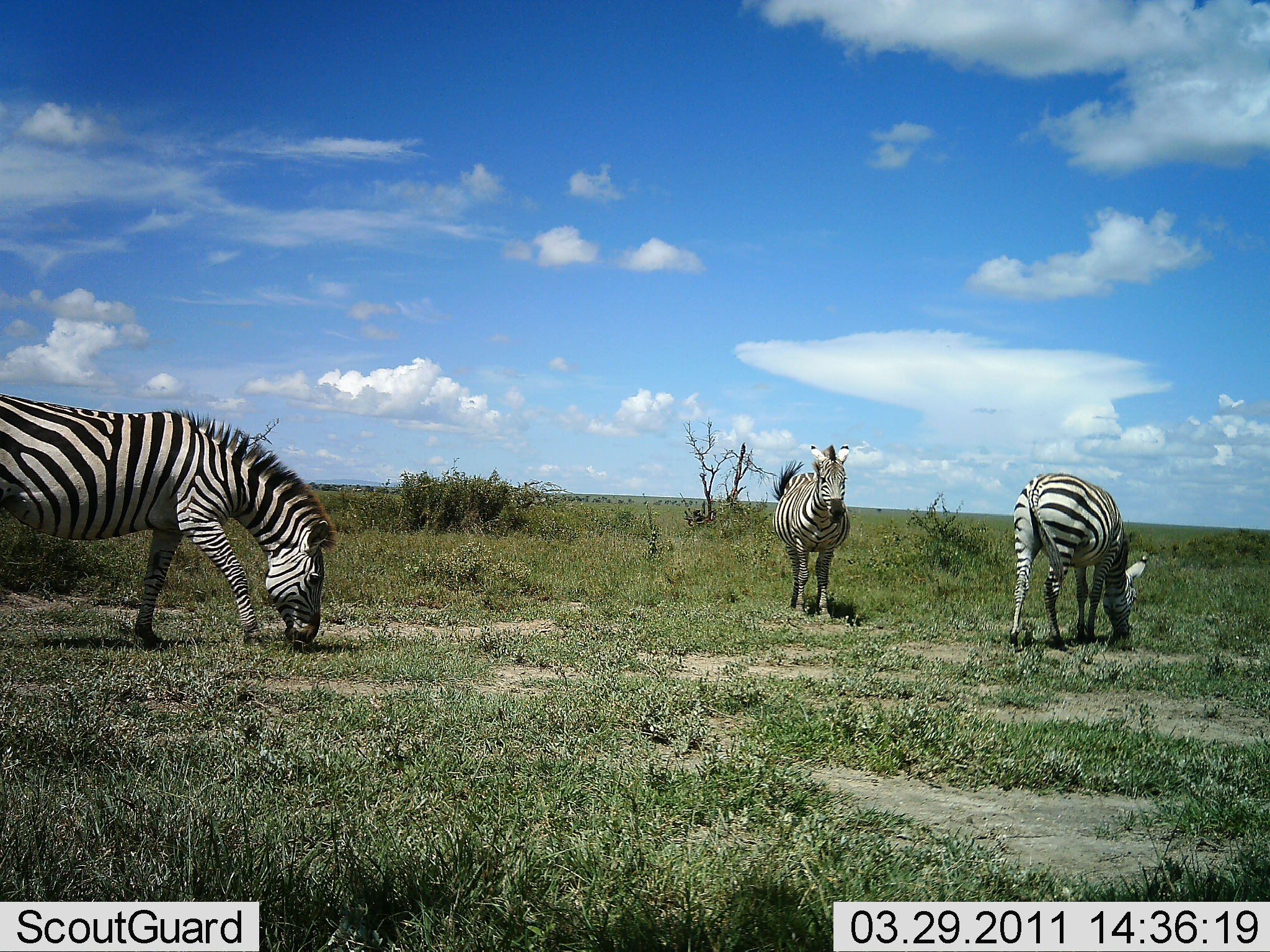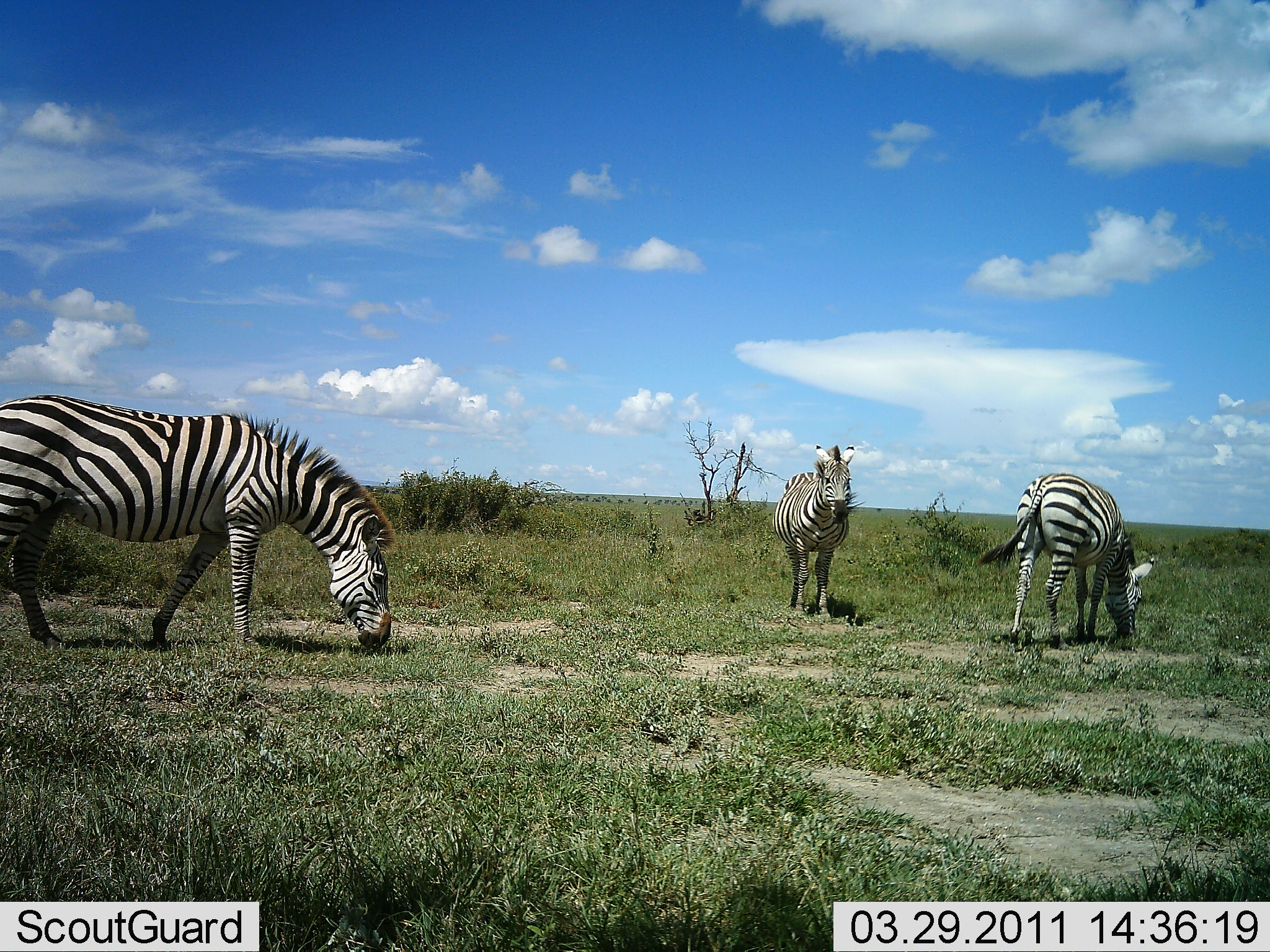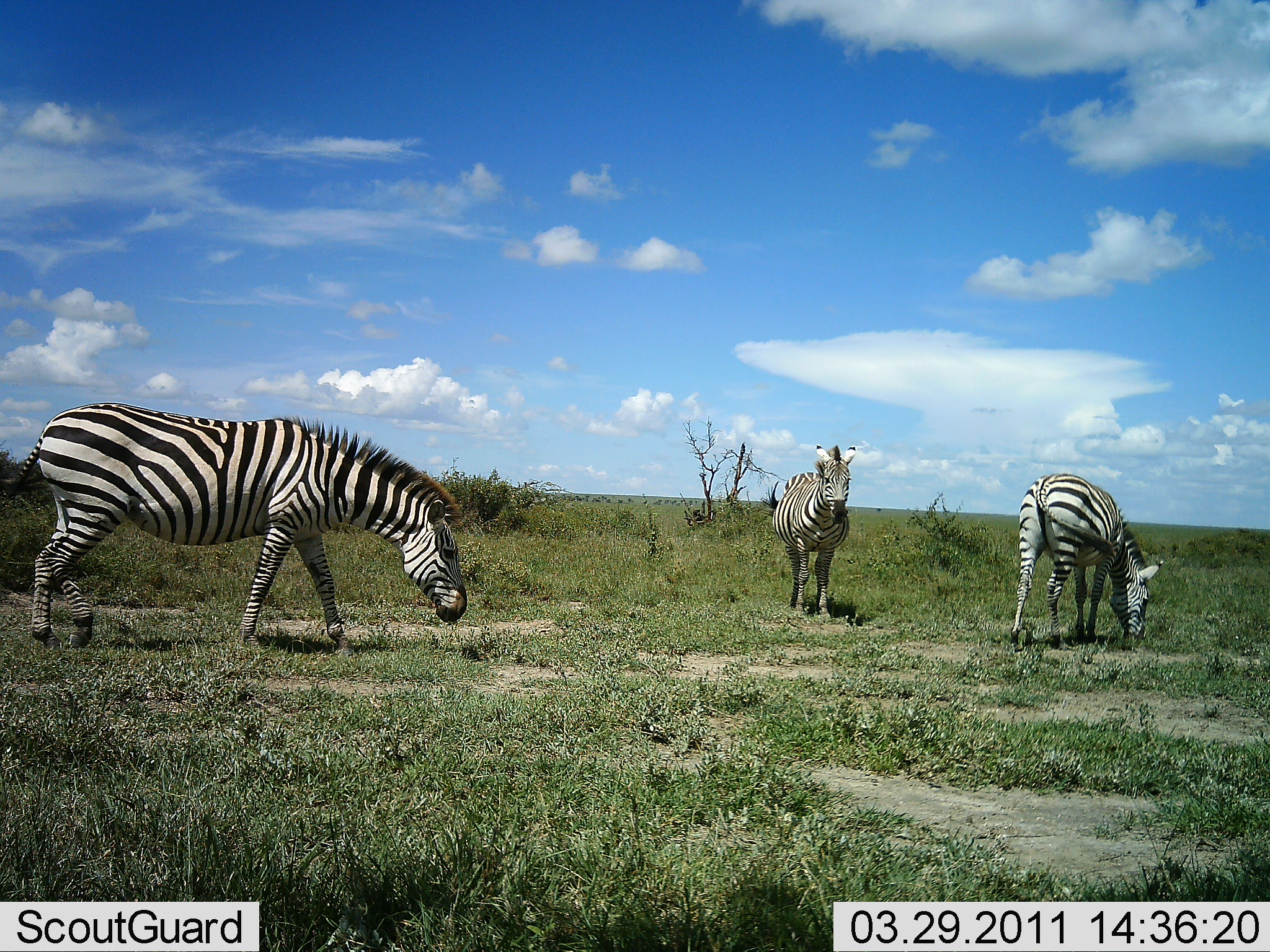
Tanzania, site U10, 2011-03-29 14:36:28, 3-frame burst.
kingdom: Animalia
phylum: Chordata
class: Mammalia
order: Perissodactyla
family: Equidae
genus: Equus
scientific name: Equus quagga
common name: plains zebra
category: zebra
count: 3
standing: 50%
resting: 10%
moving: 10%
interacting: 10%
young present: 0%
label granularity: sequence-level